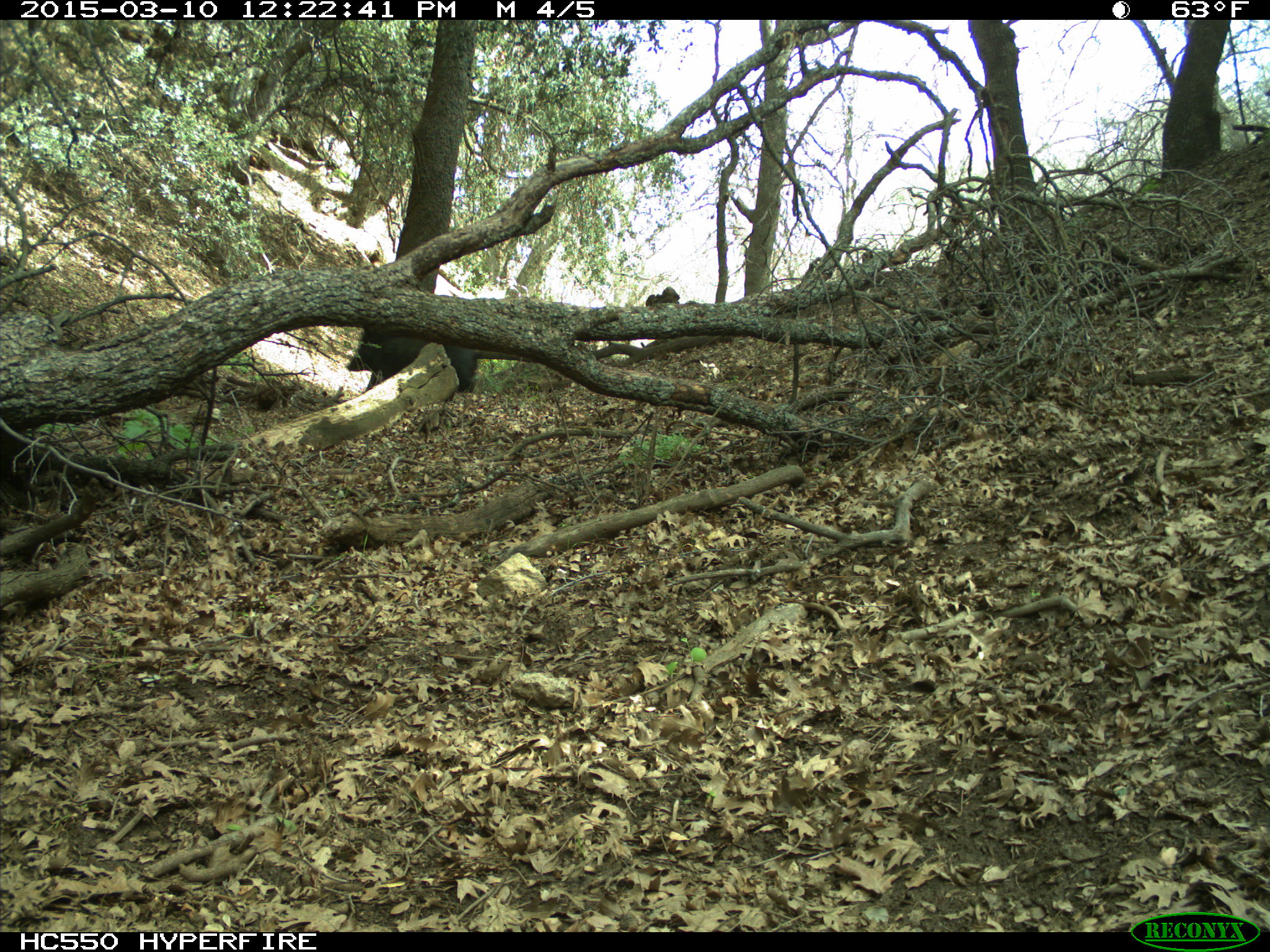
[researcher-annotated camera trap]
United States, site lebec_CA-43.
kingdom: Animalia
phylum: Chordata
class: Mammalia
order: Artiodactyla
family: Suidae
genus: Sus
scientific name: Sus scrofa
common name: wild boar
Sus scrofa (wild boar).